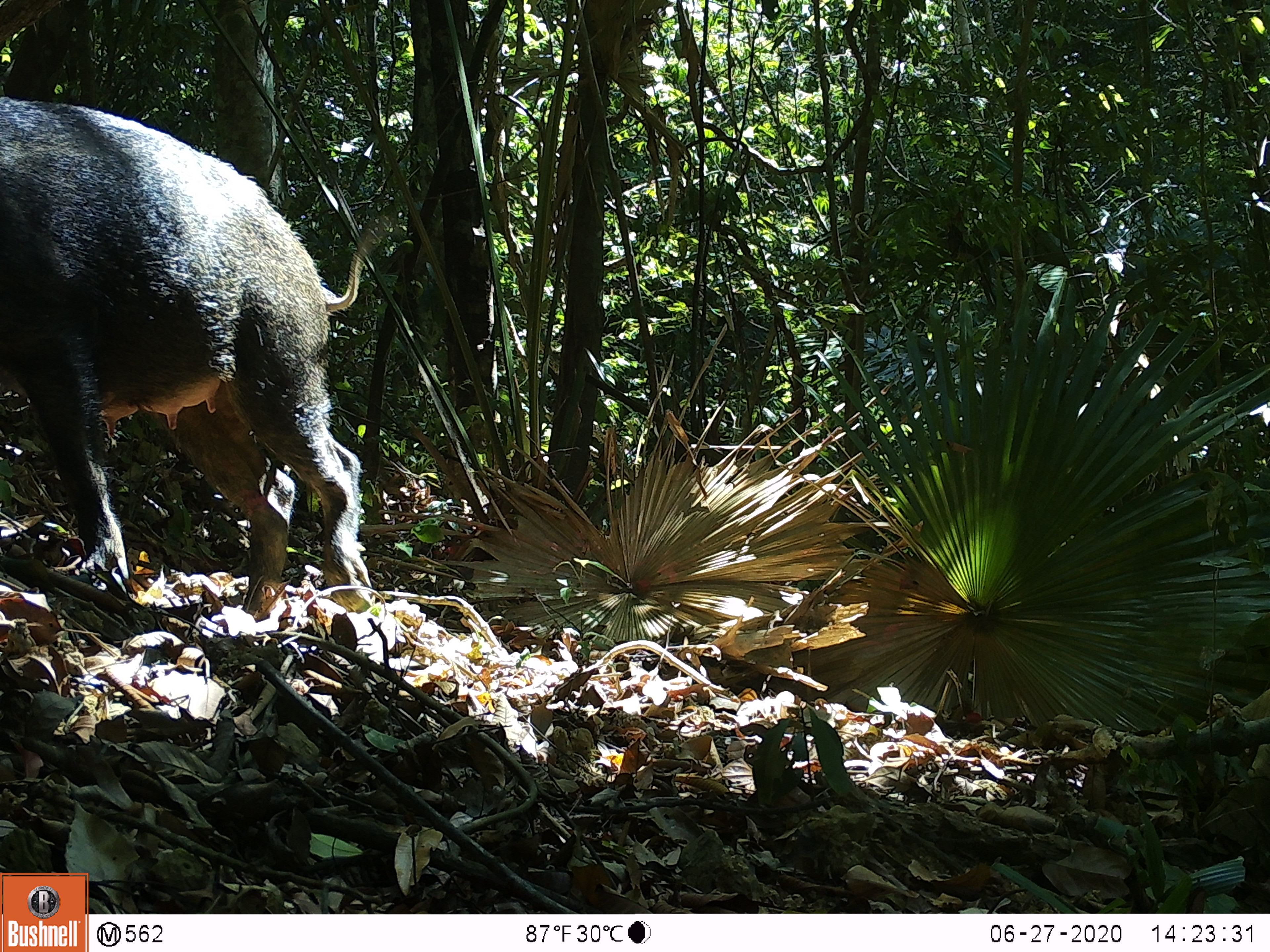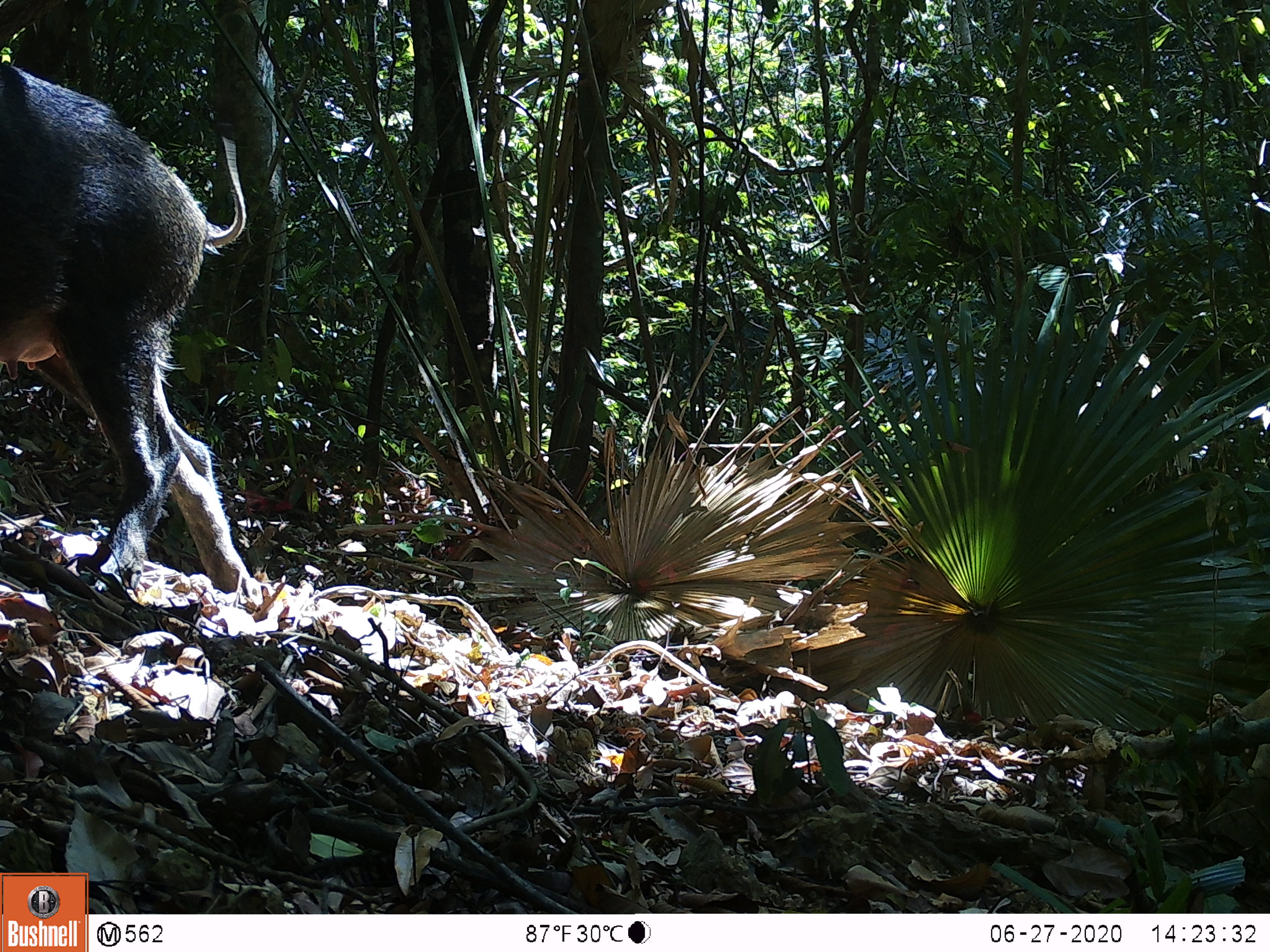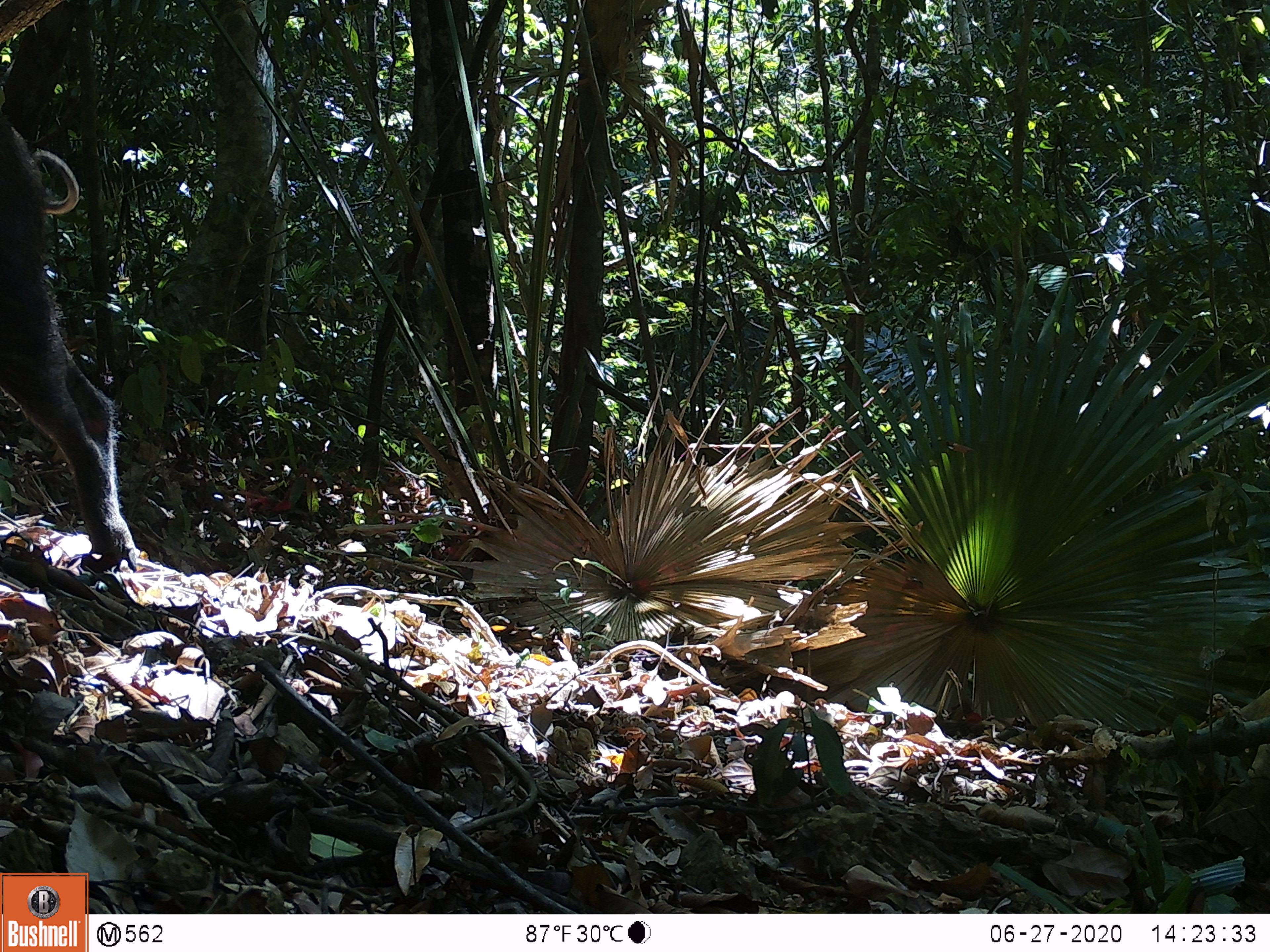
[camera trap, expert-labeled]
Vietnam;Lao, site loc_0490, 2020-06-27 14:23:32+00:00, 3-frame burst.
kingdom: Animalia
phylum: Chordata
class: Mammalia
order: Artiodactyla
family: Suidae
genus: Sus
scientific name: Sus scrofa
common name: eurasian wild pig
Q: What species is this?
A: Eurasian wild pig (Sus scrofa).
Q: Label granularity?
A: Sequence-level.